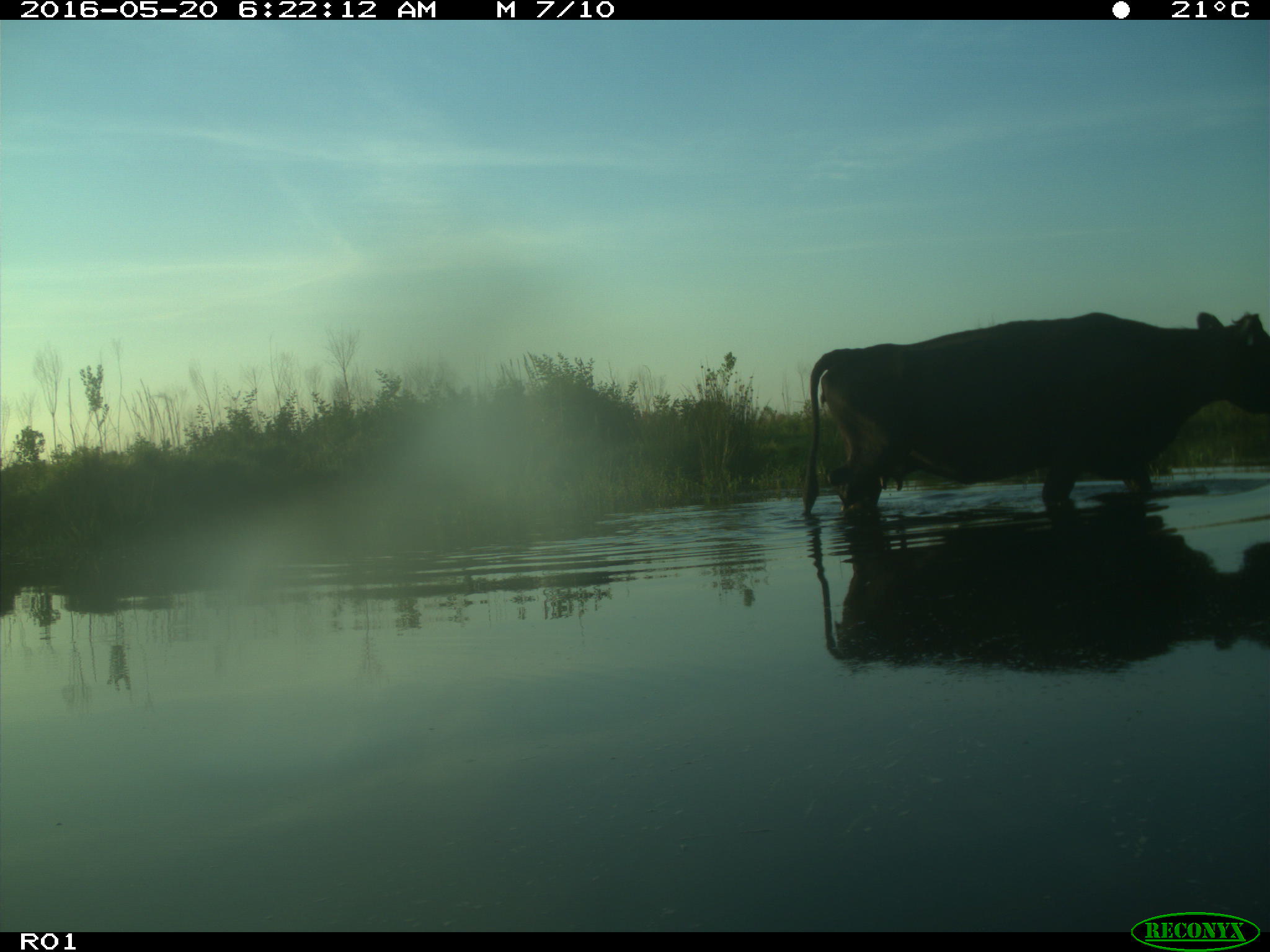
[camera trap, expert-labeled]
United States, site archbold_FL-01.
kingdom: Animalia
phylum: Chordata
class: Mammalia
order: Artiodactyla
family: Bovidae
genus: Bos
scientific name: Bos taurus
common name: domestic cow